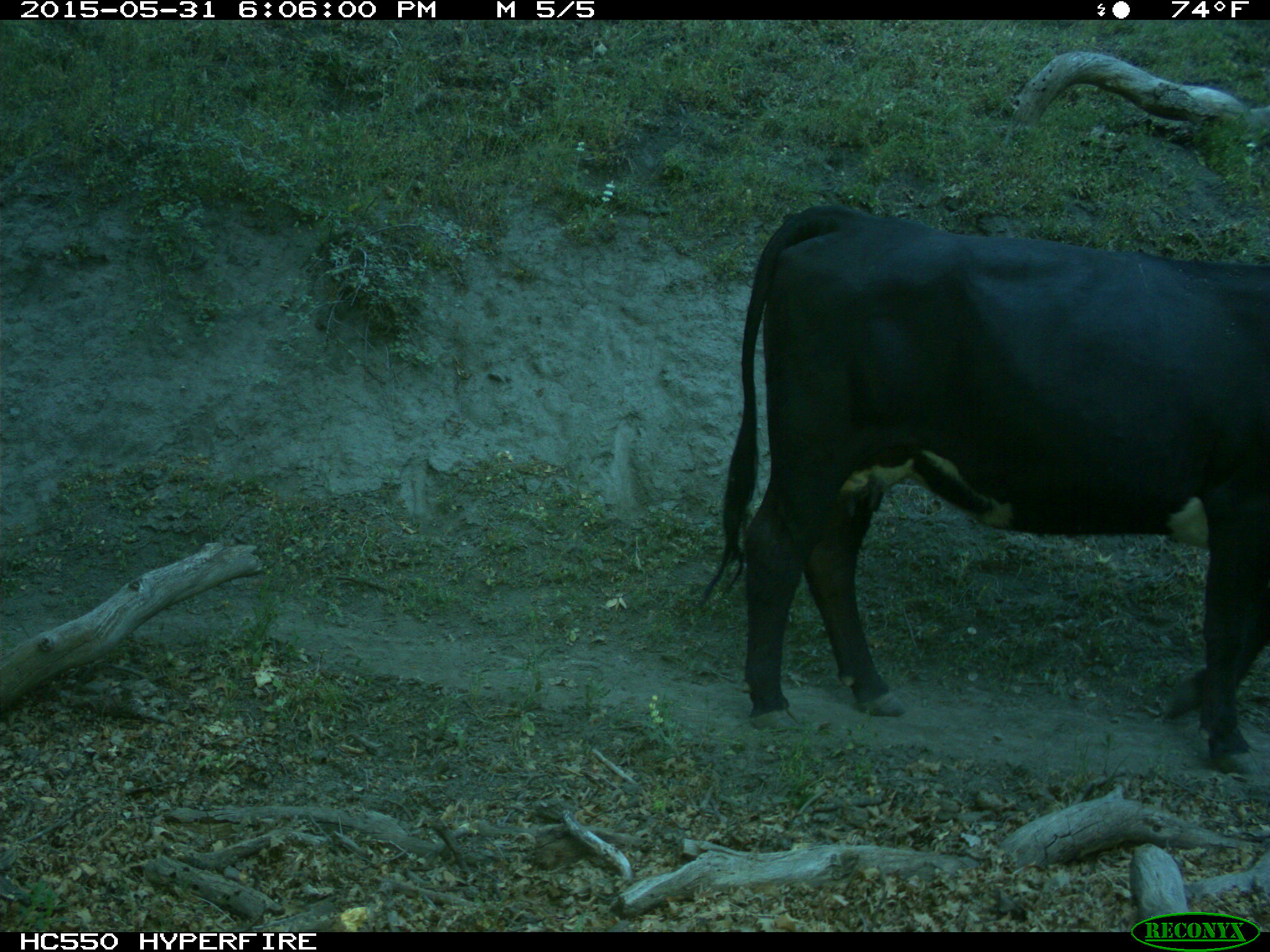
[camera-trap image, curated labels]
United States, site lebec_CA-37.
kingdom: Animalia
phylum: Chordata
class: Mammalia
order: Artiodactyla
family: Bovidae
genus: Bos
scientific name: Bos taurus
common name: domestic cow